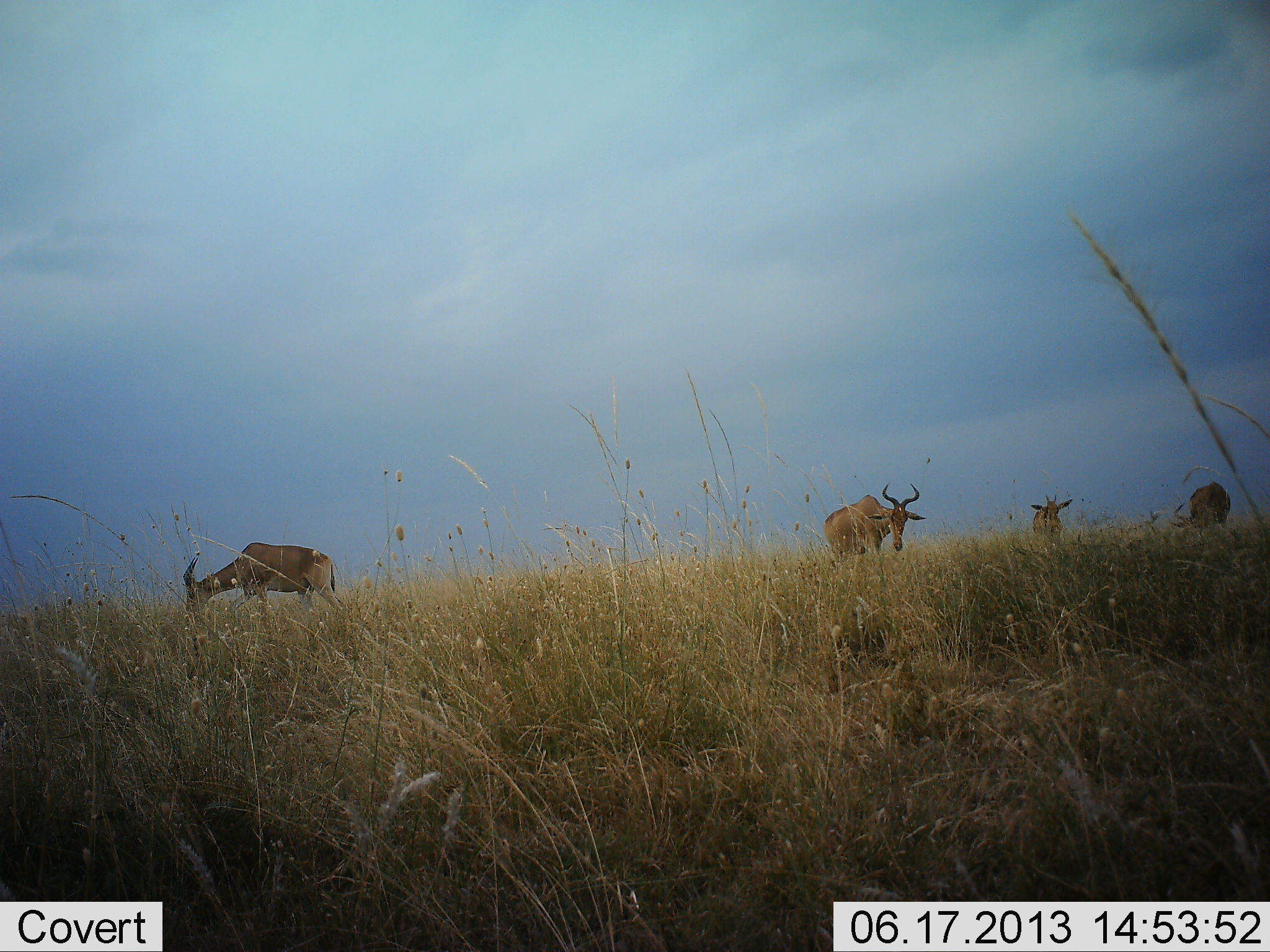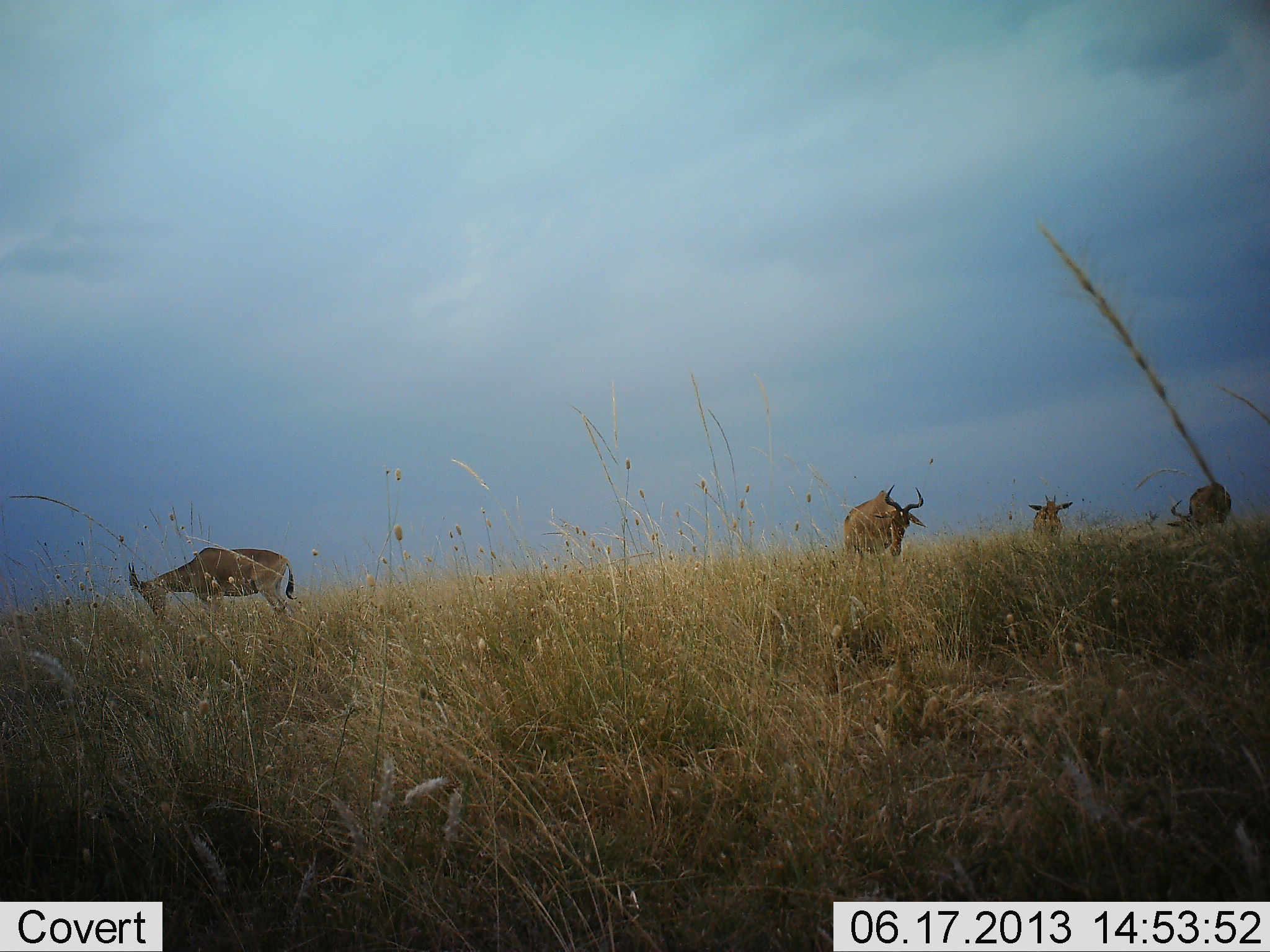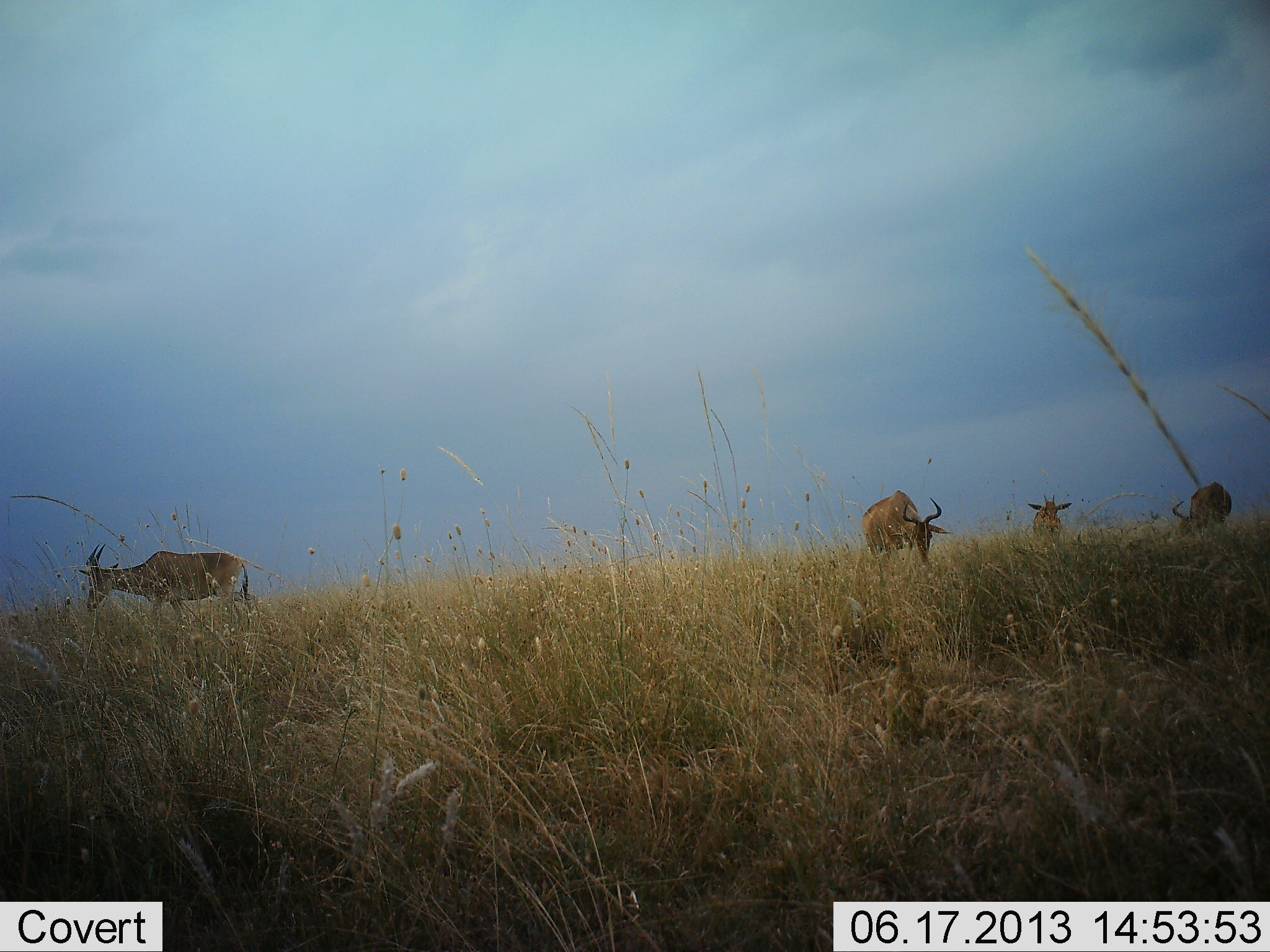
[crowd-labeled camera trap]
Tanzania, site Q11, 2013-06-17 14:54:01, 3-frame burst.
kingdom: Animalia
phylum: Chordata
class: Mammalia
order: Artiodactyla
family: Bovidae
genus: Alcelaphus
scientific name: Alcelaphus buselaphus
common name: hartebeest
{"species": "hartebeest (Alcelaphus buselaphus)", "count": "4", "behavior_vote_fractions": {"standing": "52%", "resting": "0%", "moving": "29%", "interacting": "0%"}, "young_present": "5%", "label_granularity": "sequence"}